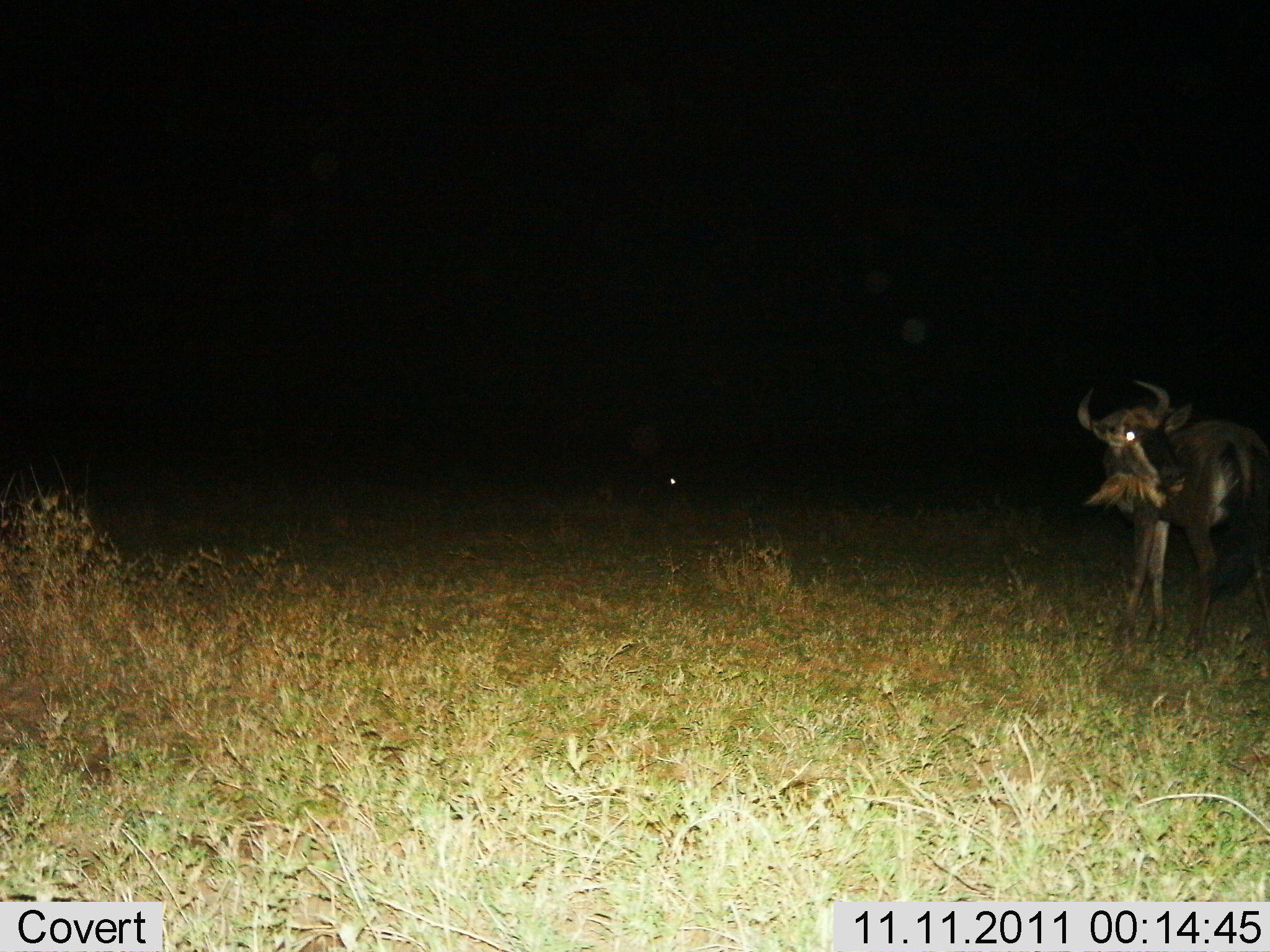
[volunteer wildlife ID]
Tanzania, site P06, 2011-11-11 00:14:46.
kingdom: Animalia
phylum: Chordata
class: Mammalia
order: Artiodactyla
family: Bovidae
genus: Connochaetes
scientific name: Connochaetes taurinus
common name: blue wildebeest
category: wildebeest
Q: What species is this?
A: Wildebeest (blue wildebeest) (Connochaetes taurinus).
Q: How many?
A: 1.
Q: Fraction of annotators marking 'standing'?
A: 77%.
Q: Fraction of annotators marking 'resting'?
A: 8%.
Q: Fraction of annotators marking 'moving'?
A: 8%.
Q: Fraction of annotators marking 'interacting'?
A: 0%.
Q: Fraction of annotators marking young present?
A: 0%.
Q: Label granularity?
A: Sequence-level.